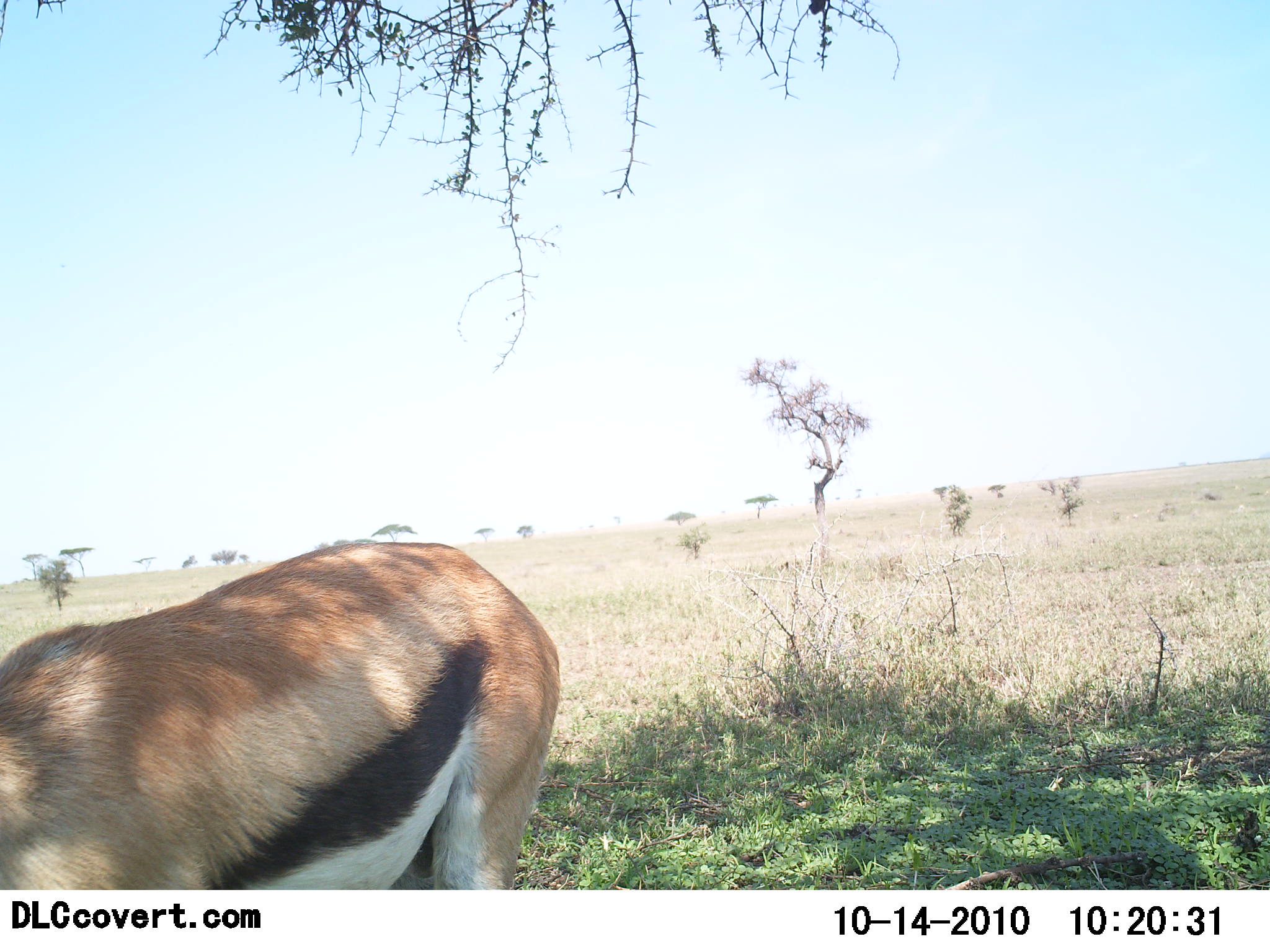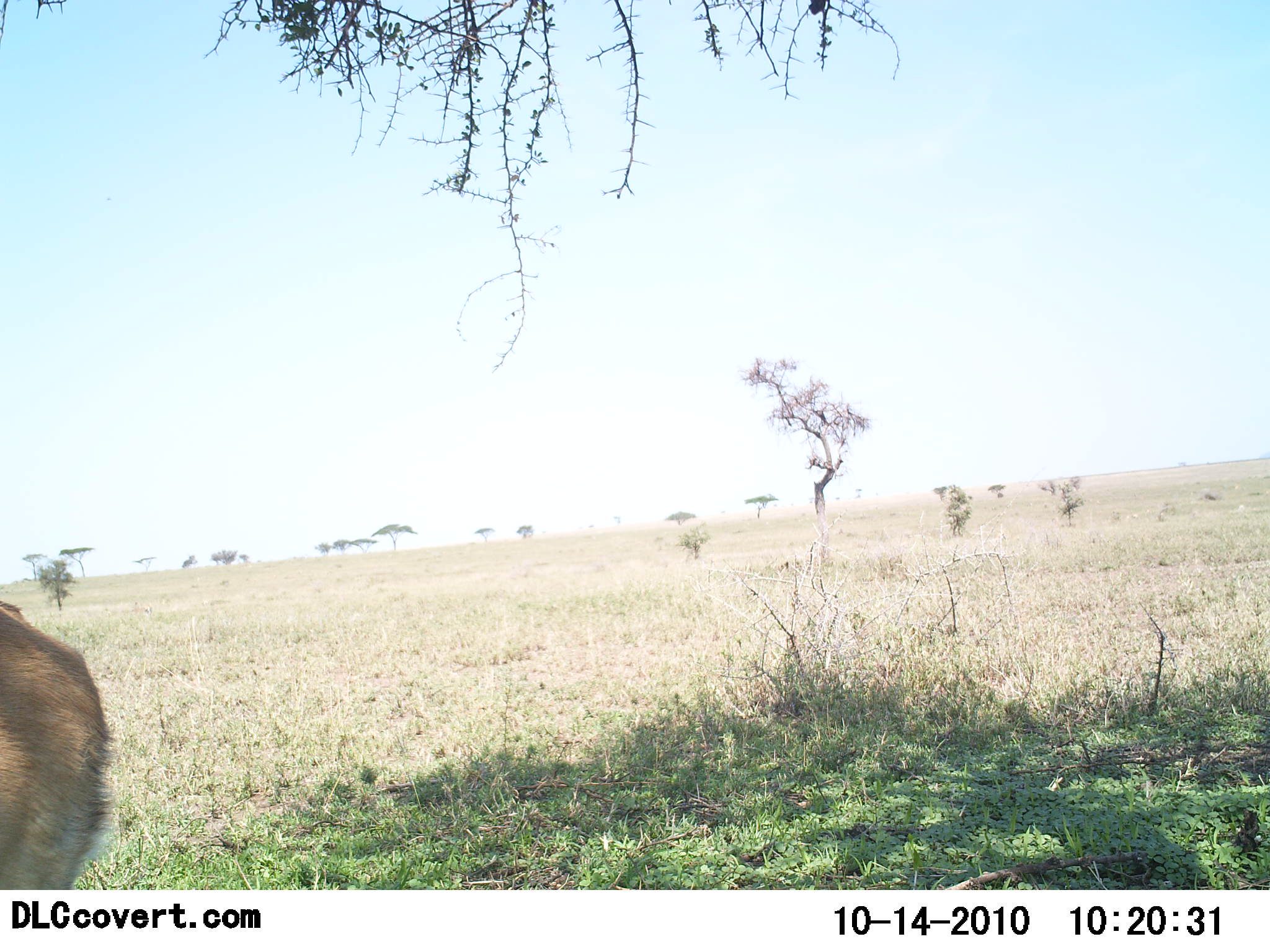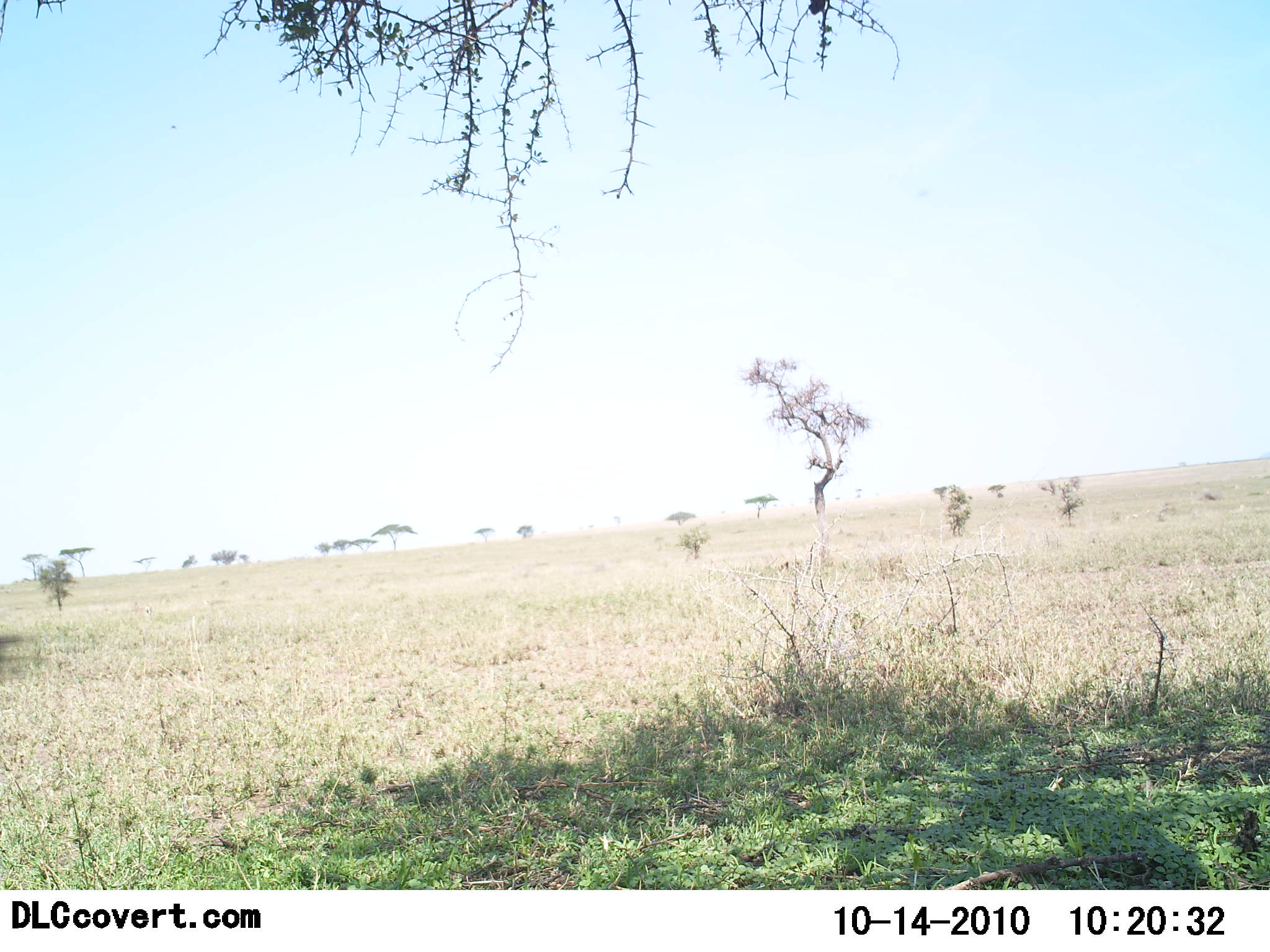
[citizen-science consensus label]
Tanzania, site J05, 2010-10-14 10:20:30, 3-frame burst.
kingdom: Animalia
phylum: Chordata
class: Mammalia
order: Artiodactyla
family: Bovidae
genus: Eudorcas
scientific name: Eudorcas thomsonii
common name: thomson's gazelle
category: gazellethomsons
Gazellethomsons (thomson's gazelle) (Eudorcas thomsonii), count 1. Behavior (volunteer vote fractions): standing 27%, resting 0%, moving 73%, interacting 0%. Young present (vote fraction): 0%. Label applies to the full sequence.